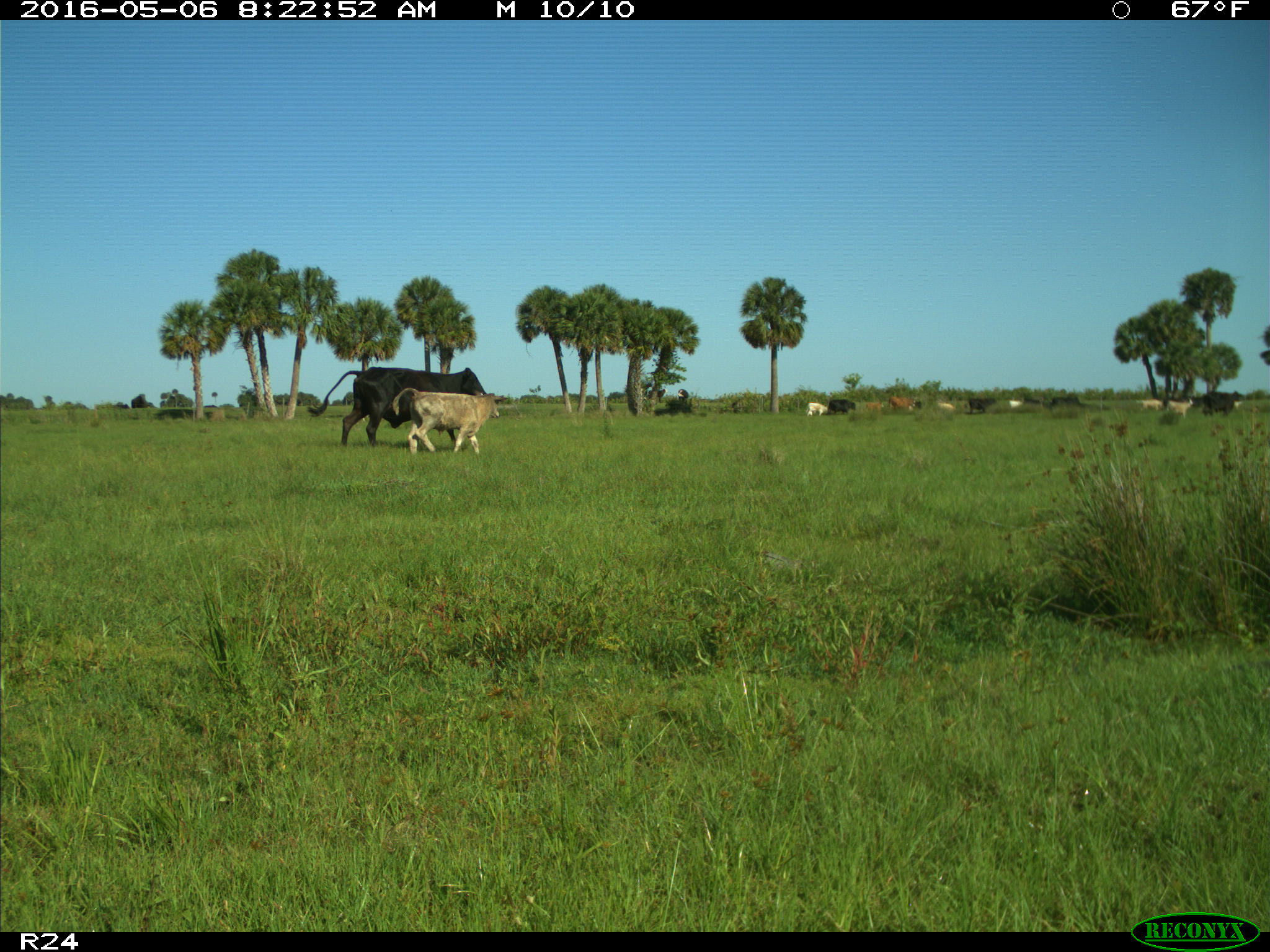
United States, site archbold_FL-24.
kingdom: Animalia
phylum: Chordata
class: Mammalia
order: Artiodactyla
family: Bovidae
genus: Bos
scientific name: Bos taurus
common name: domestic cow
Bos taurus (domestic cow).